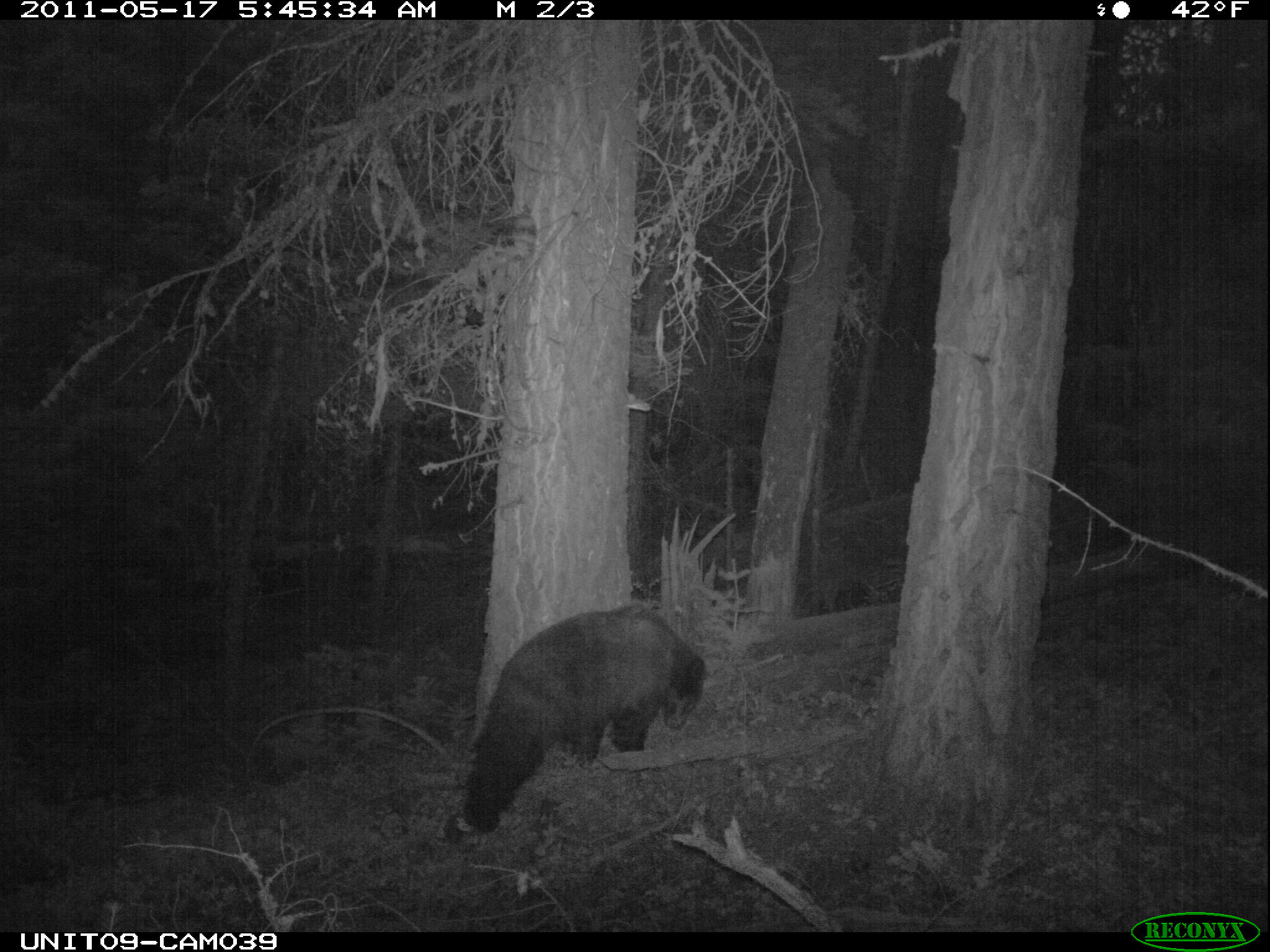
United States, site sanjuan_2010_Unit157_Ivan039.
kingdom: Animalia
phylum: Chordata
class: Mammalia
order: Carnivora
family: Ursidae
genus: Ursus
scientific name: Ursus americanus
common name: american black bear